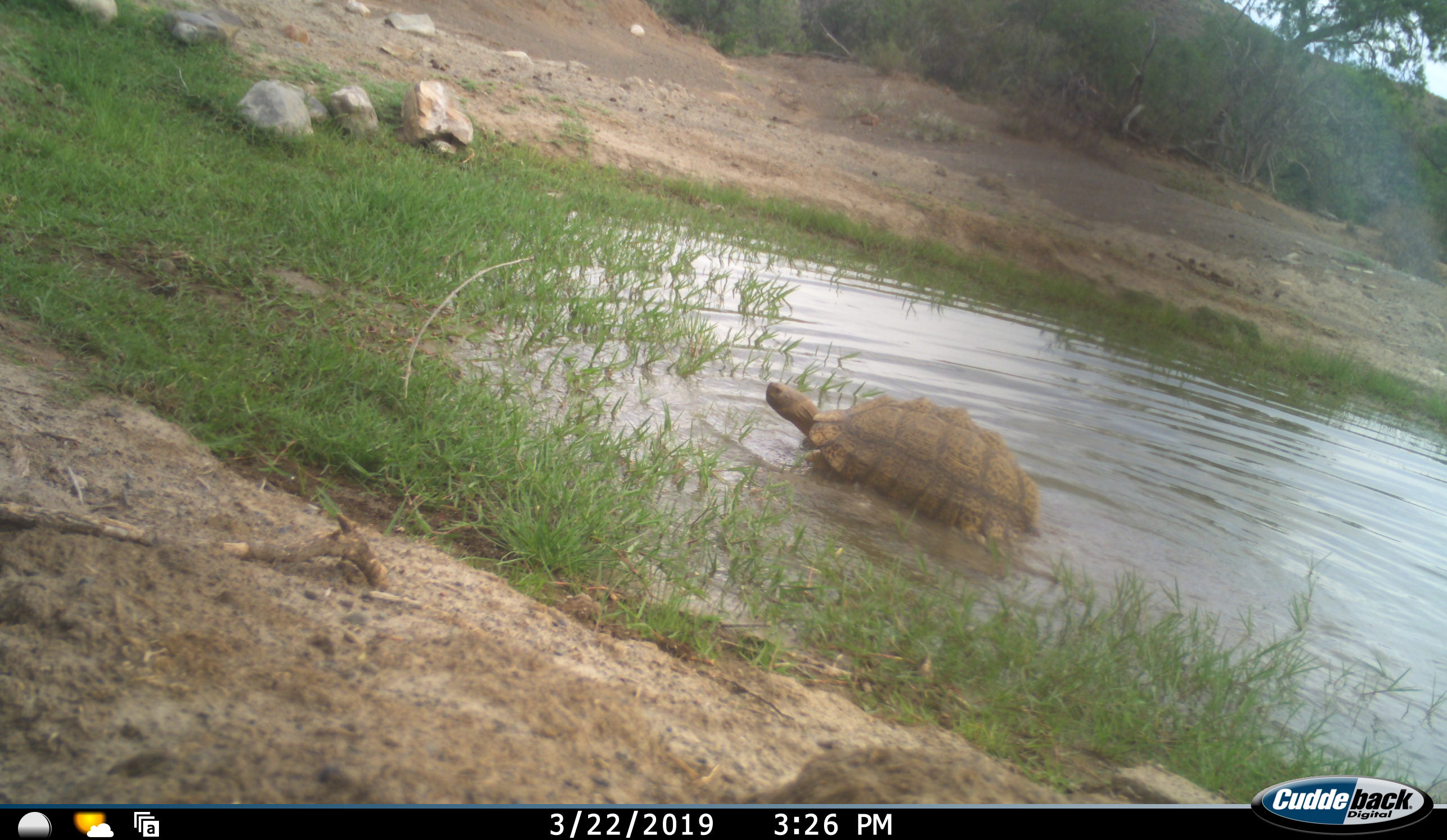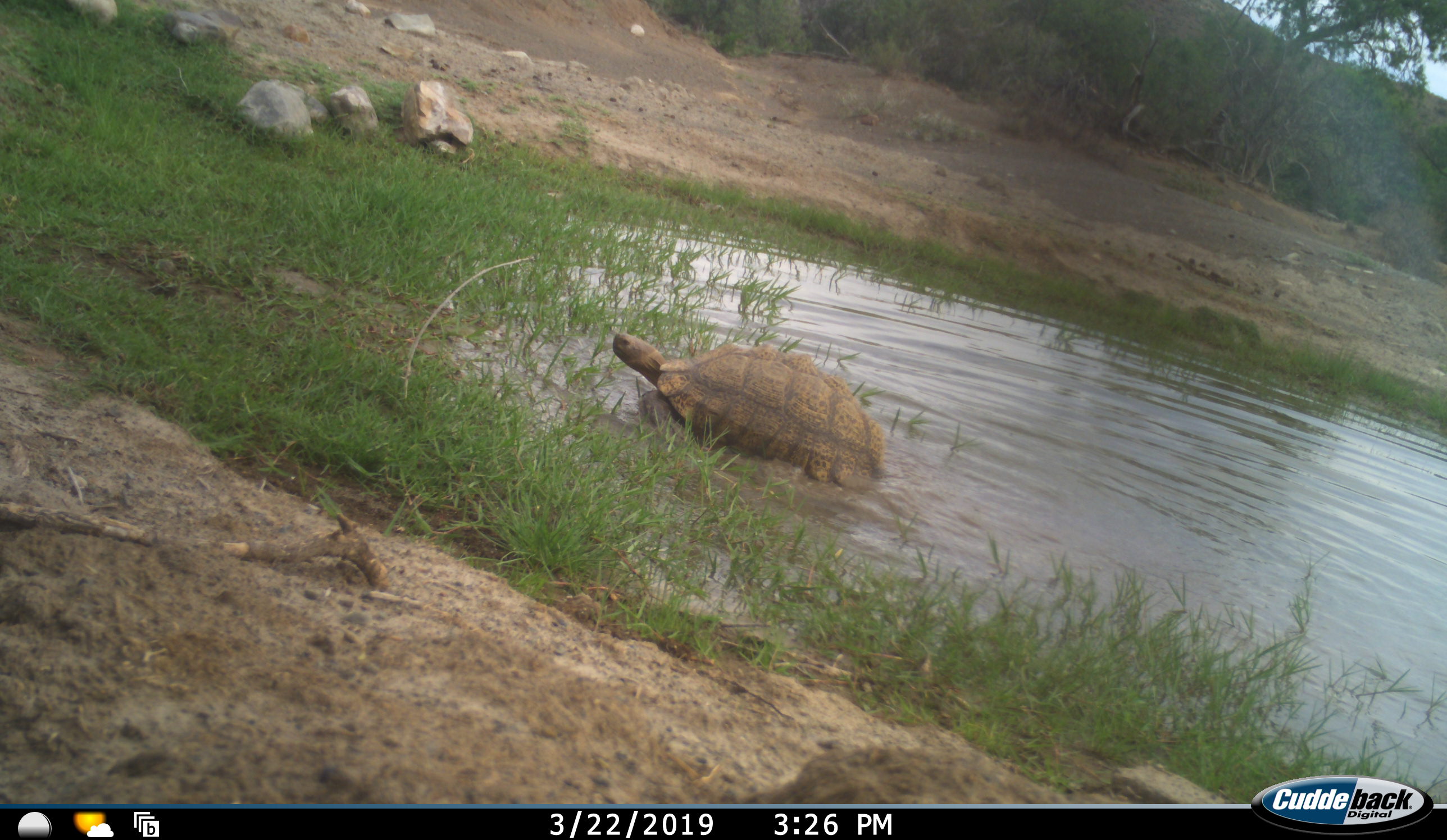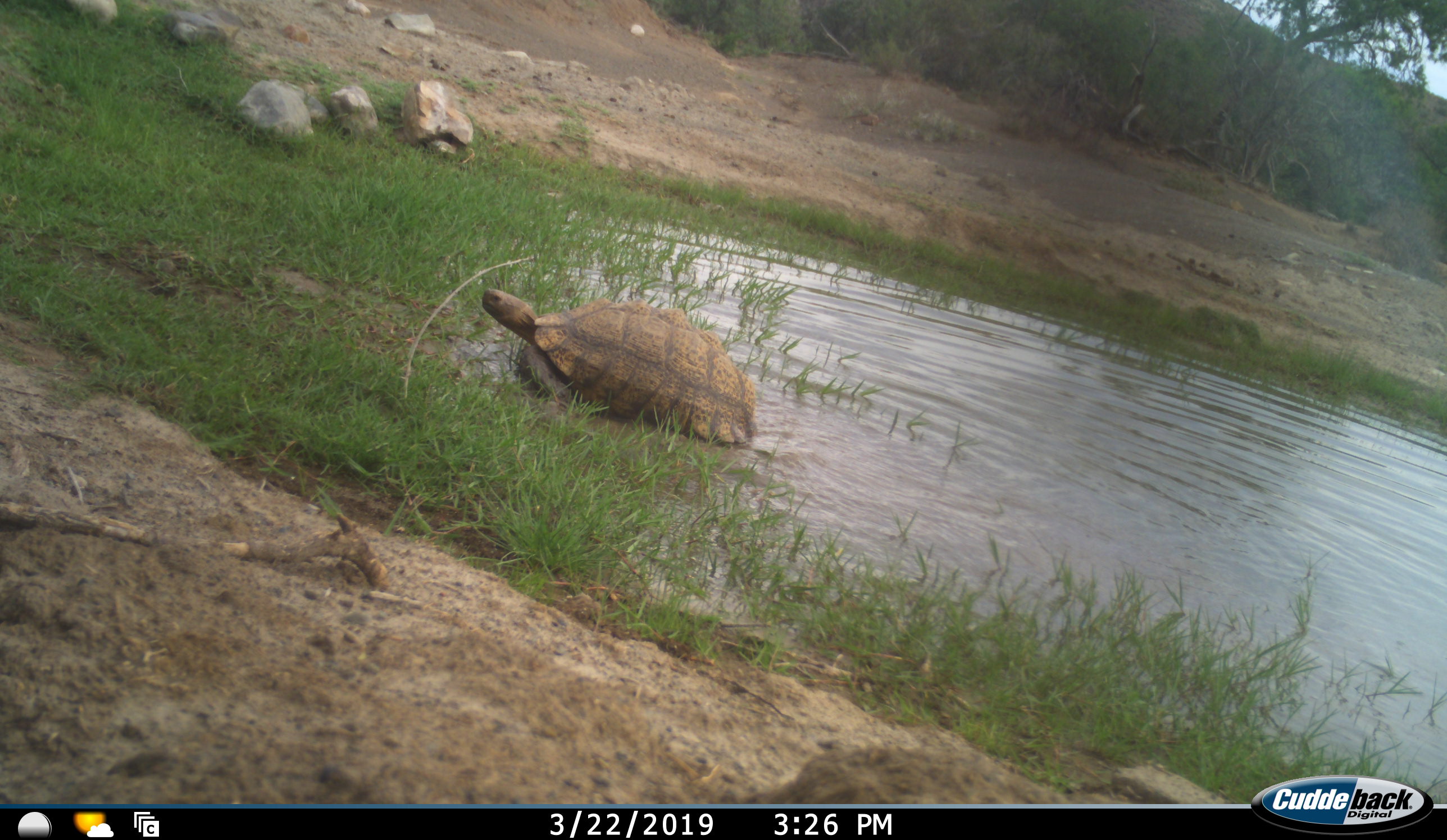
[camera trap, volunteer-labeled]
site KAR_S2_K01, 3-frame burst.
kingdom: Animalia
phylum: Chordata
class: Reptilia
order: Testudines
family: Testudinidae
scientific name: Testudinidae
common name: tortoise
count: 1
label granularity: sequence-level